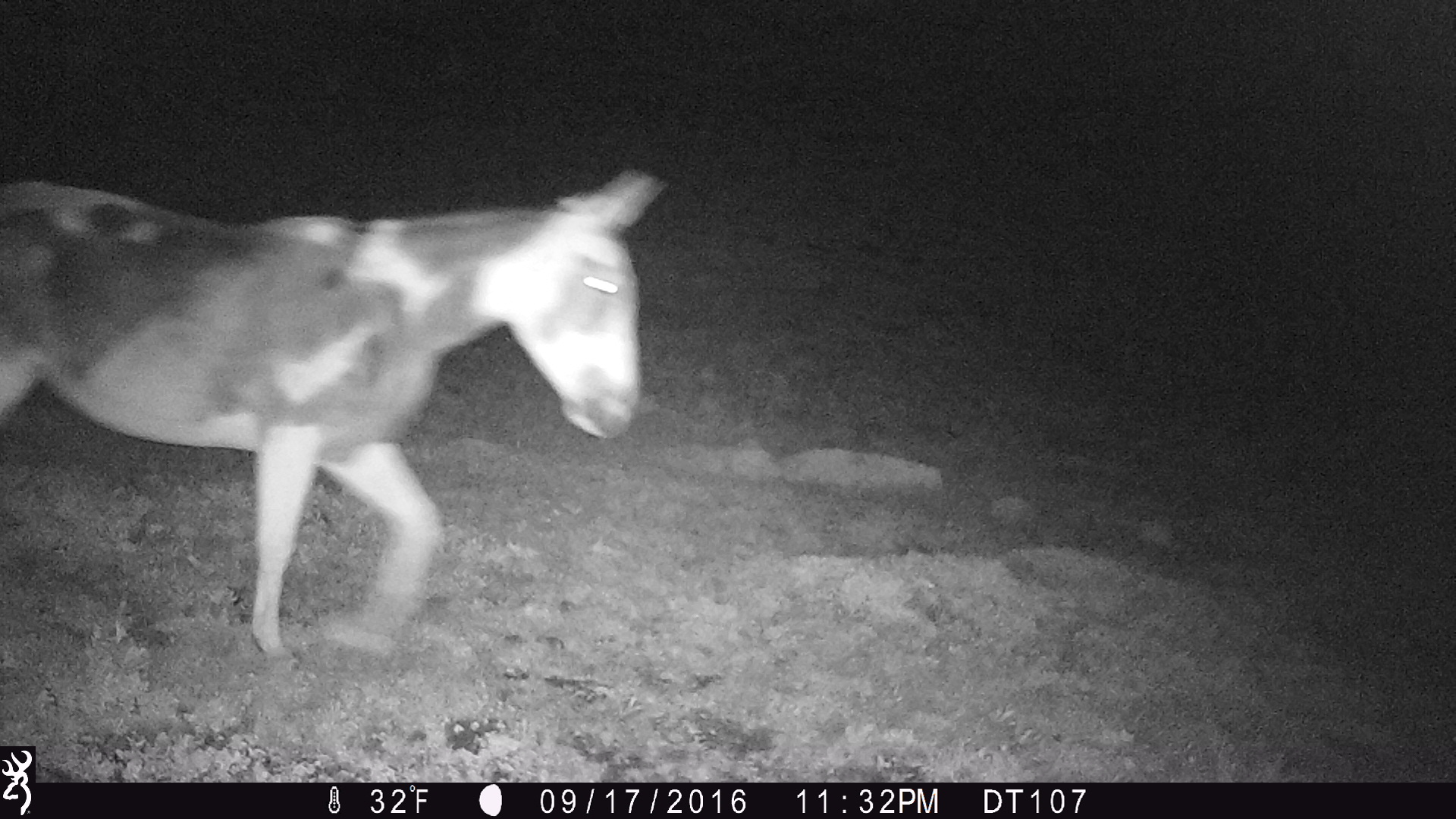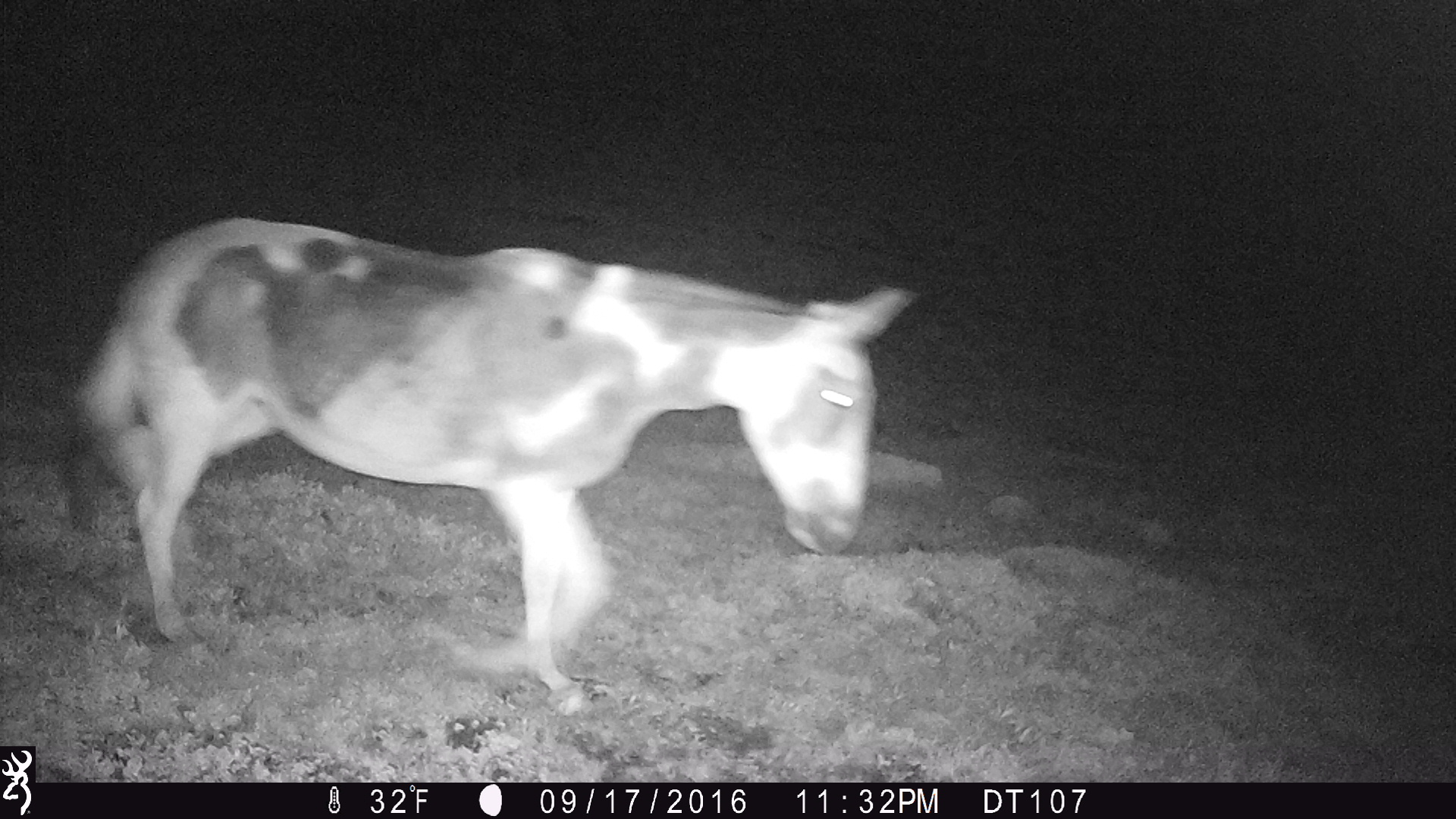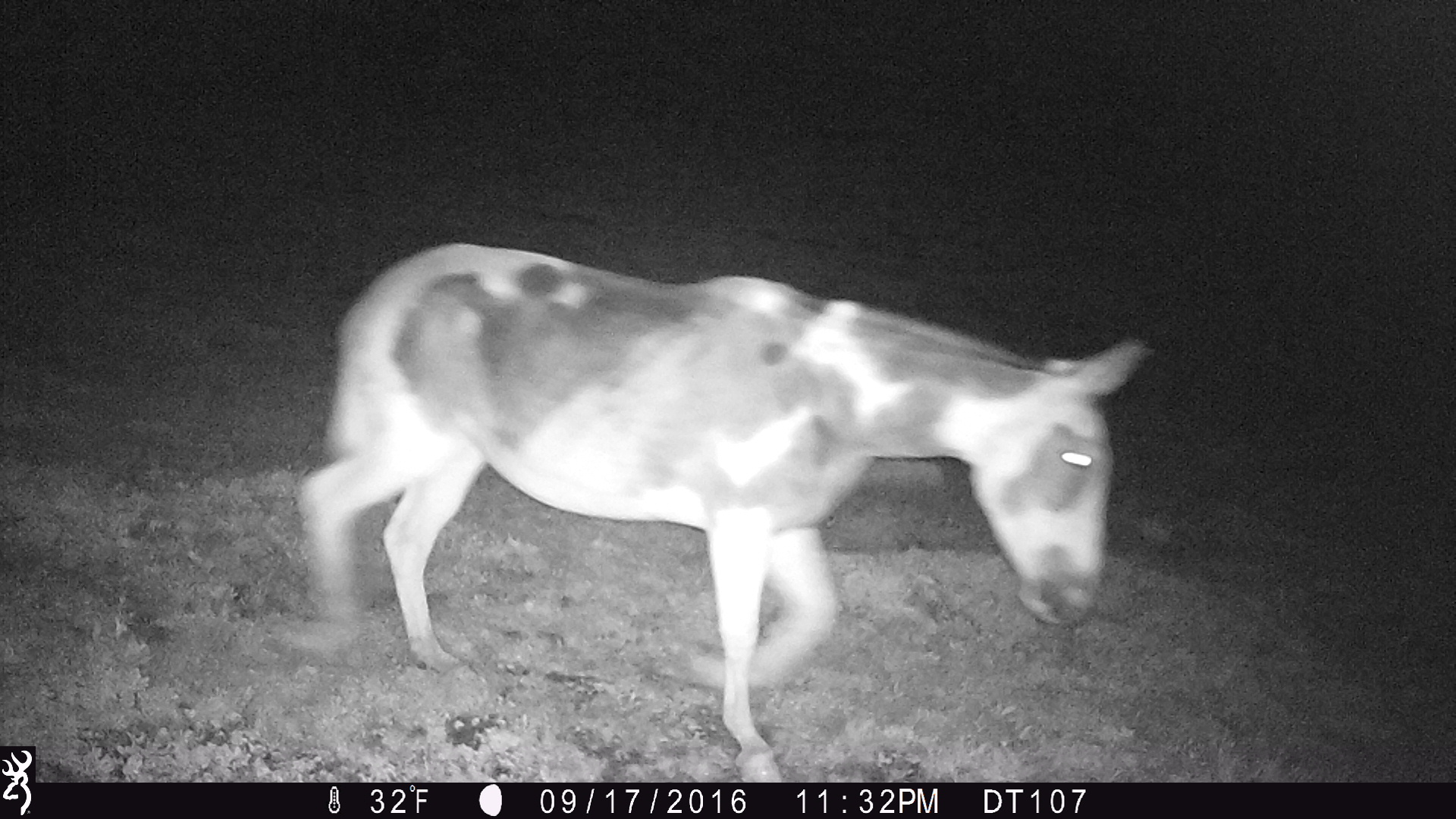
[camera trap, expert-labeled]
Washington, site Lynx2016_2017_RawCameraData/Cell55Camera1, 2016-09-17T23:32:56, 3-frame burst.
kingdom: Animalia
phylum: Chordata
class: Mammalia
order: Perissodactyla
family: Equidae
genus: Equus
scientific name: Equus caballus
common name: domestic horse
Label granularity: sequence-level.